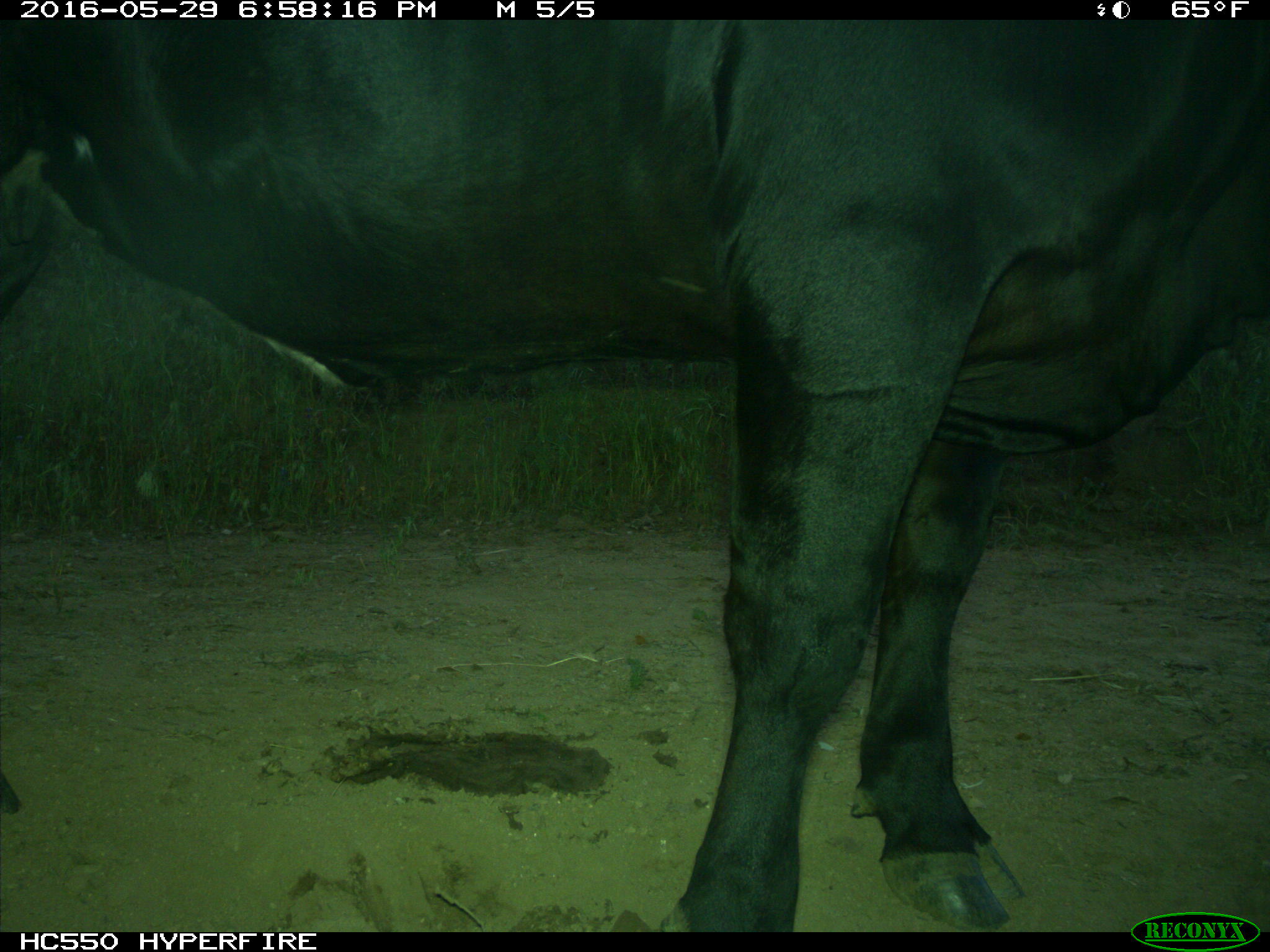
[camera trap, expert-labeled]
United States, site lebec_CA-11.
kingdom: Animalia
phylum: Chordata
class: Mammalia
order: Artiodactyla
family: Bovidae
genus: Bos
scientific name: Bos taurus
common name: domestic cow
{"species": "Bos taurus (domestic cow)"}